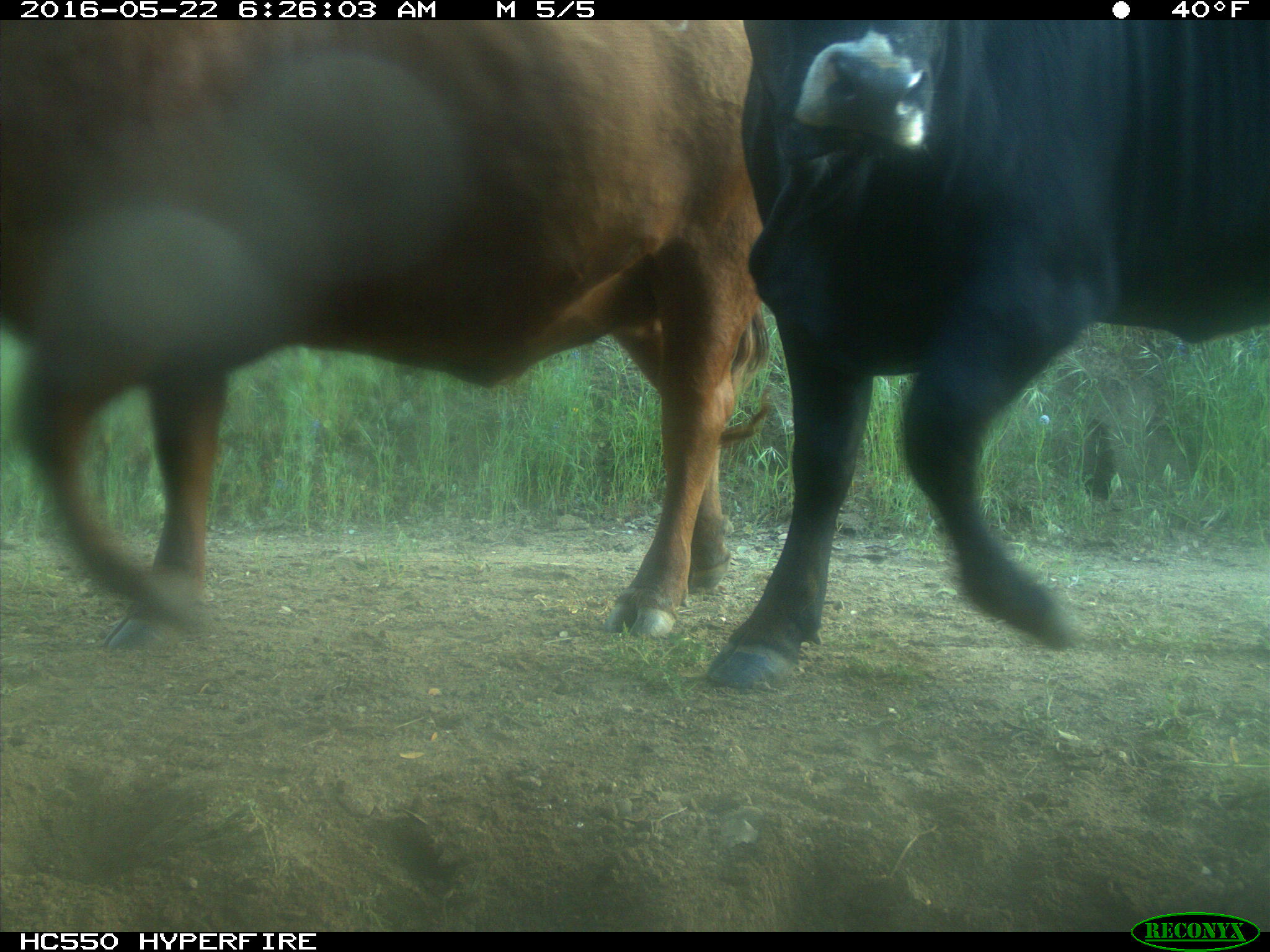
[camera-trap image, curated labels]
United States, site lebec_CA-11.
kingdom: Animalia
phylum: Chordata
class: Mammalia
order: Artiodactyla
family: Bovidae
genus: Bos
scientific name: Bos taurus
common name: domestic cow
Bos taurus (domestic cow).